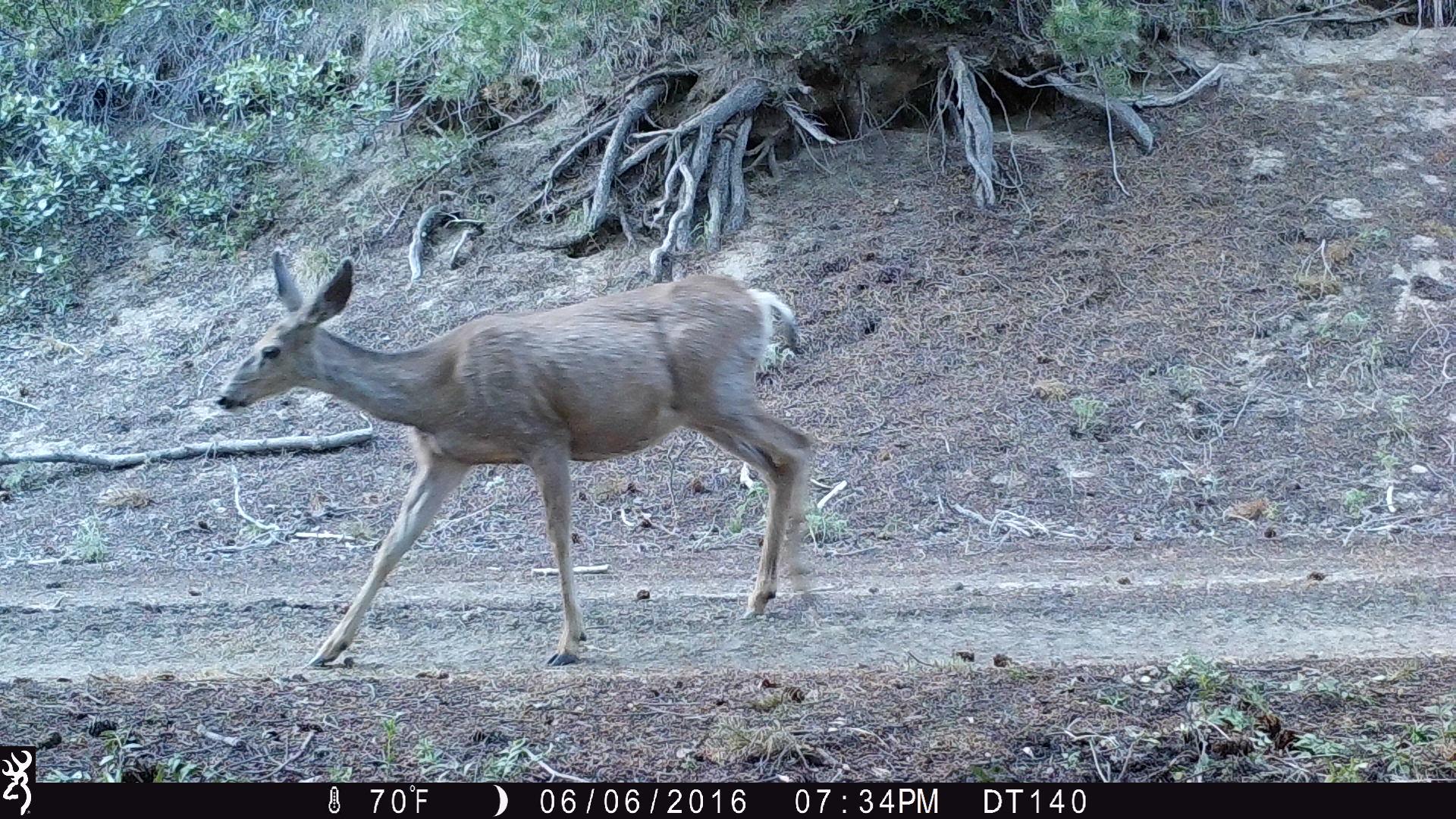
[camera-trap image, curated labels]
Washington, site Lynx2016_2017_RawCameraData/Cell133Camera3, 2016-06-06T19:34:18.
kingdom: Animalia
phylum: Chordata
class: Mammalia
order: Artiodactyla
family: Cervidae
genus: Odocoileus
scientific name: Odocoileus hemionus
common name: mule deer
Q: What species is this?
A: Odocoileus hemionus (mule deer).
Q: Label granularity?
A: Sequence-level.